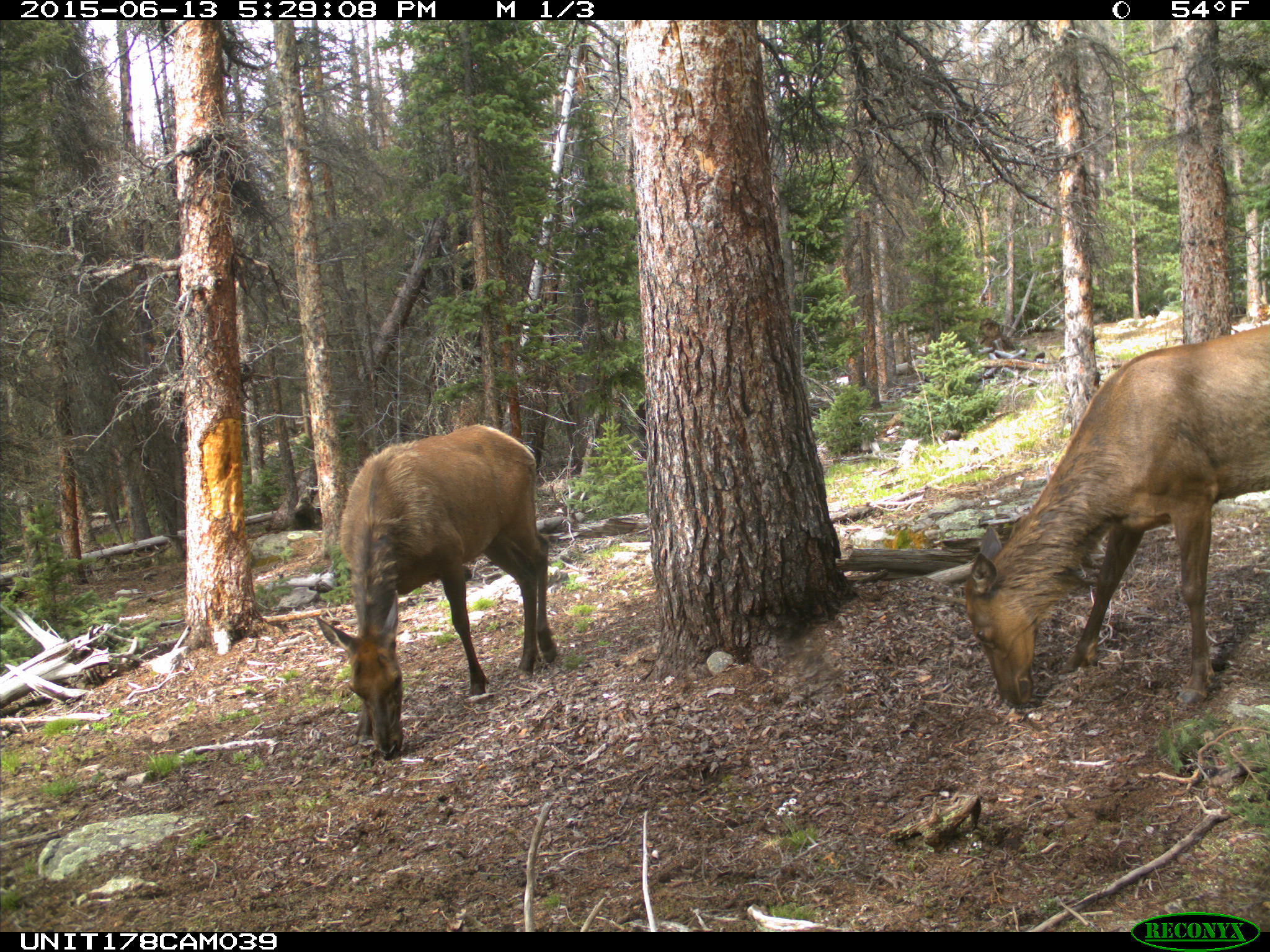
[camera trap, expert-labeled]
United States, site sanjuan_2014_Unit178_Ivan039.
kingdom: Animalia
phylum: Chordata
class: Mammalia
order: Artiodactyla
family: Cervidae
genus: Cervus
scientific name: Cervus elaphus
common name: red deer